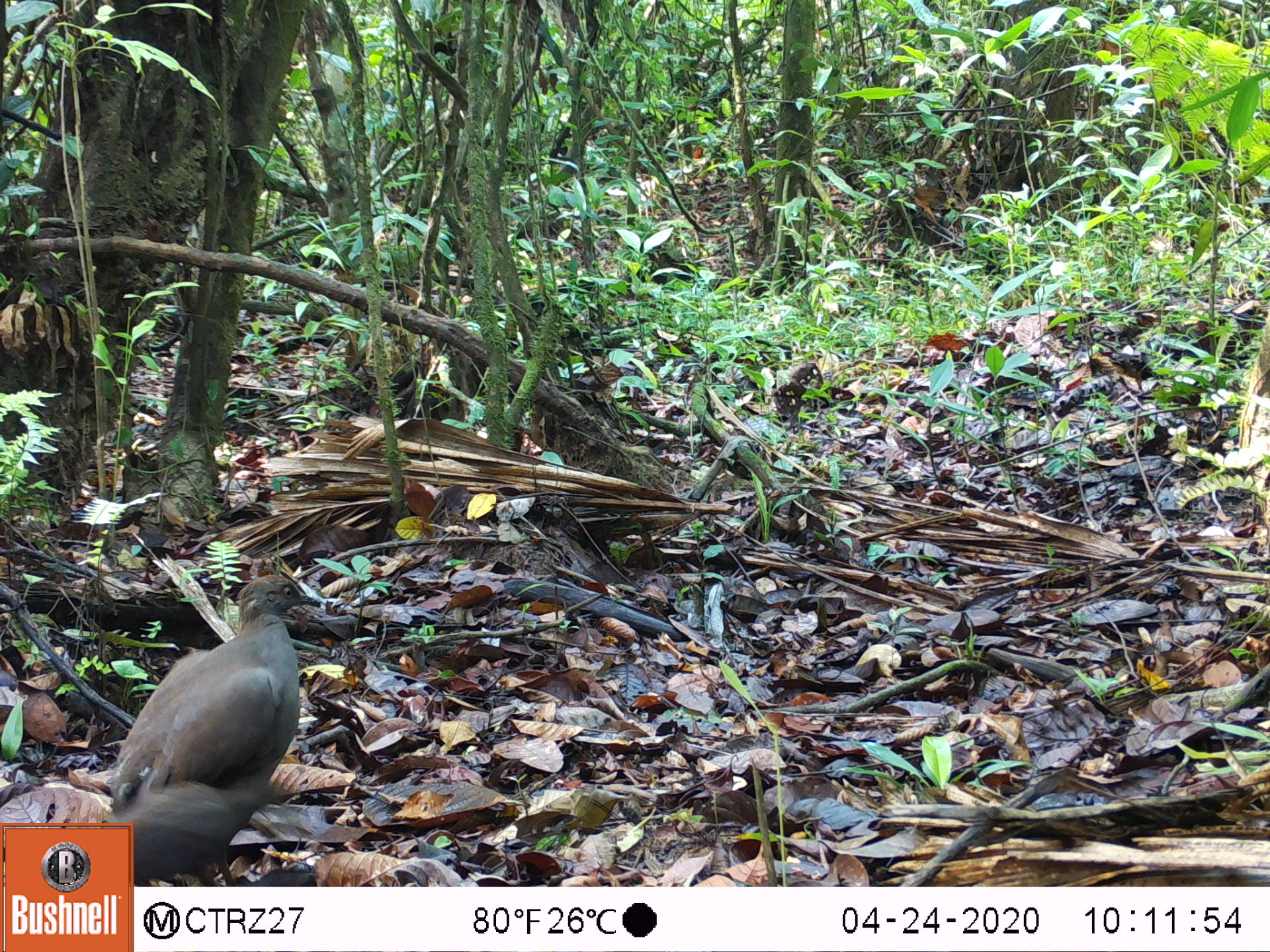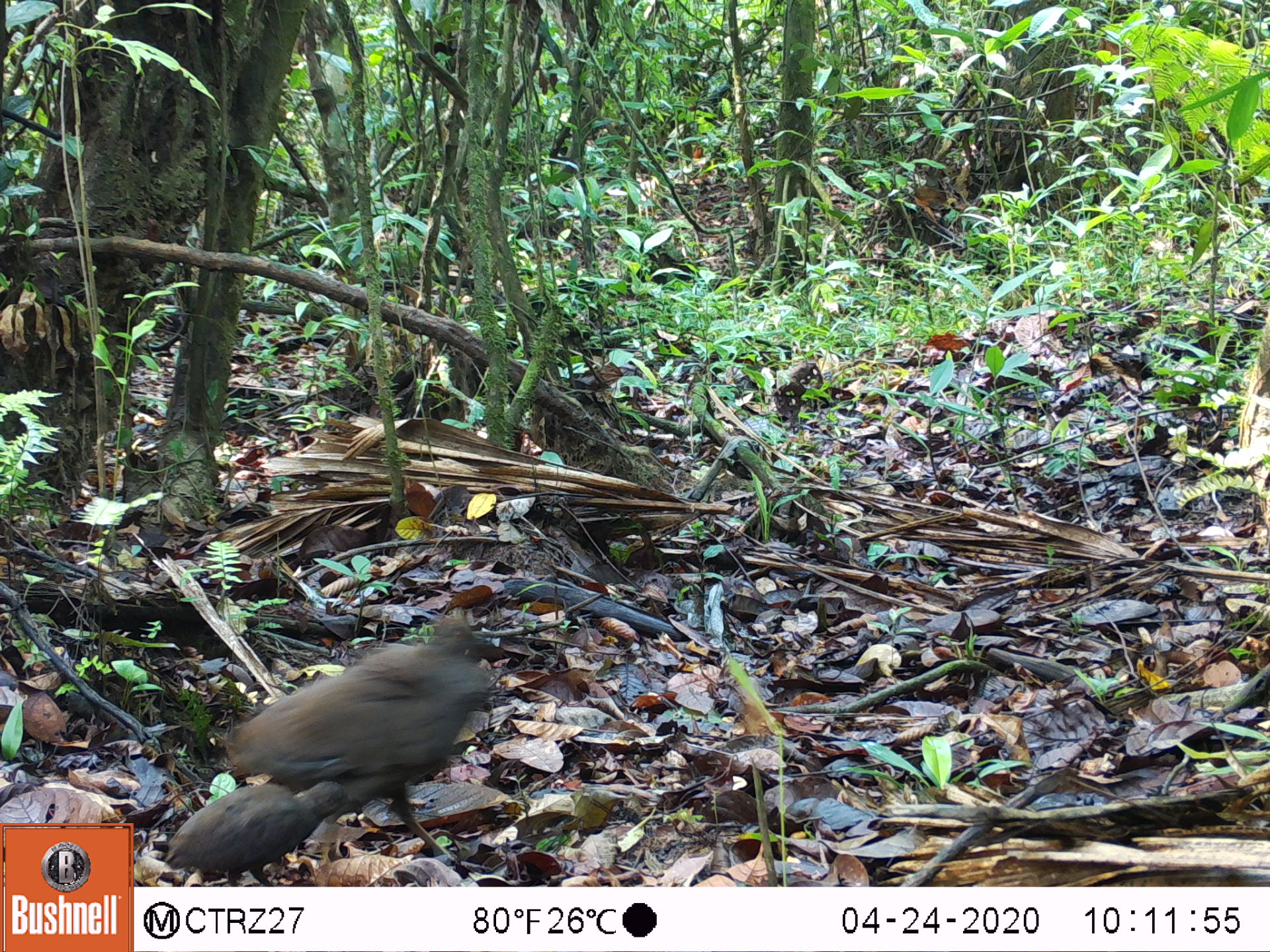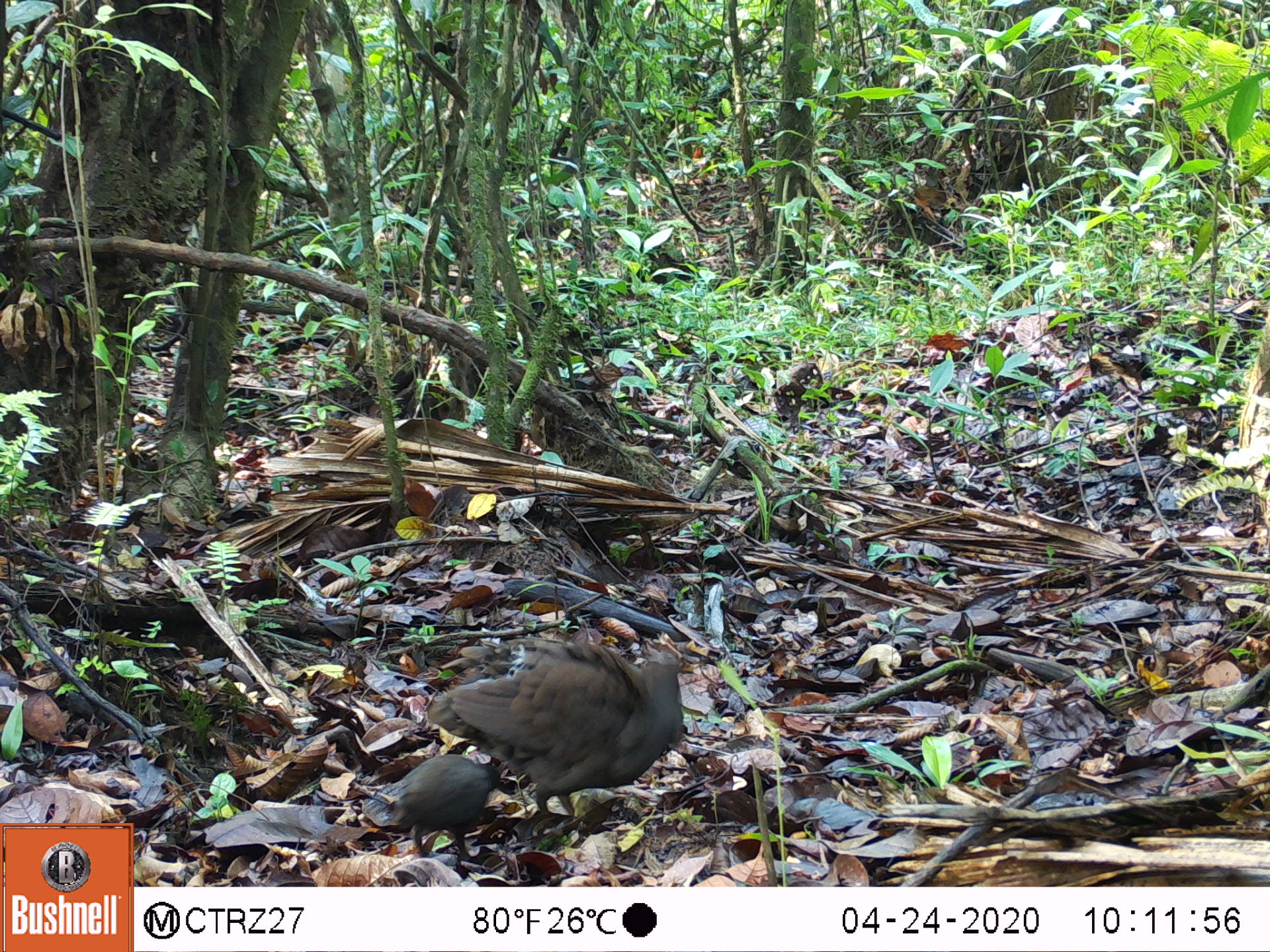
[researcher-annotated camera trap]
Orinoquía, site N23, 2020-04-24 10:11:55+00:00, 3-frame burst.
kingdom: Animalia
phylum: Chordata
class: Aves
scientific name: Aves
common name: bird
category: unknown bird